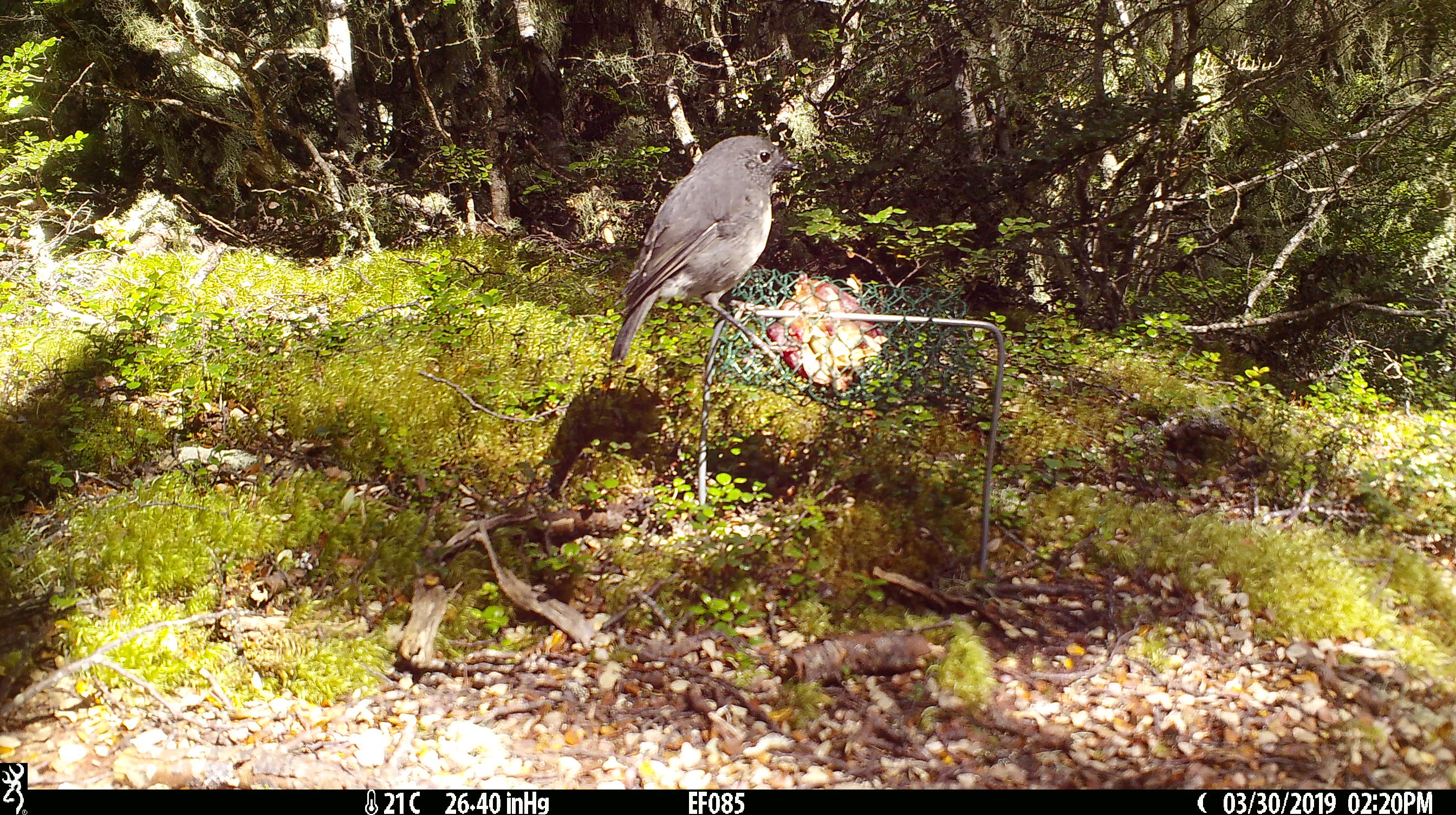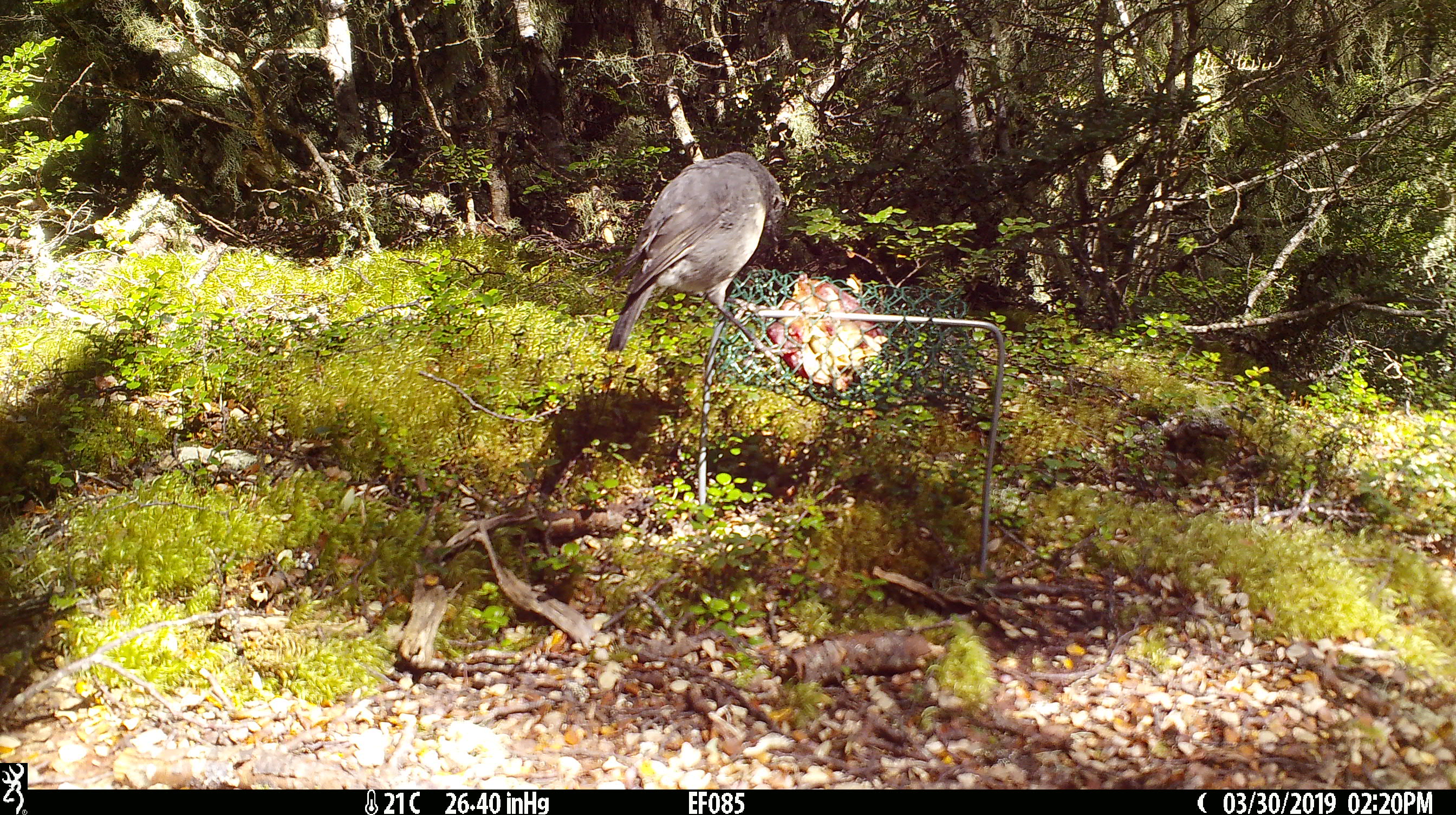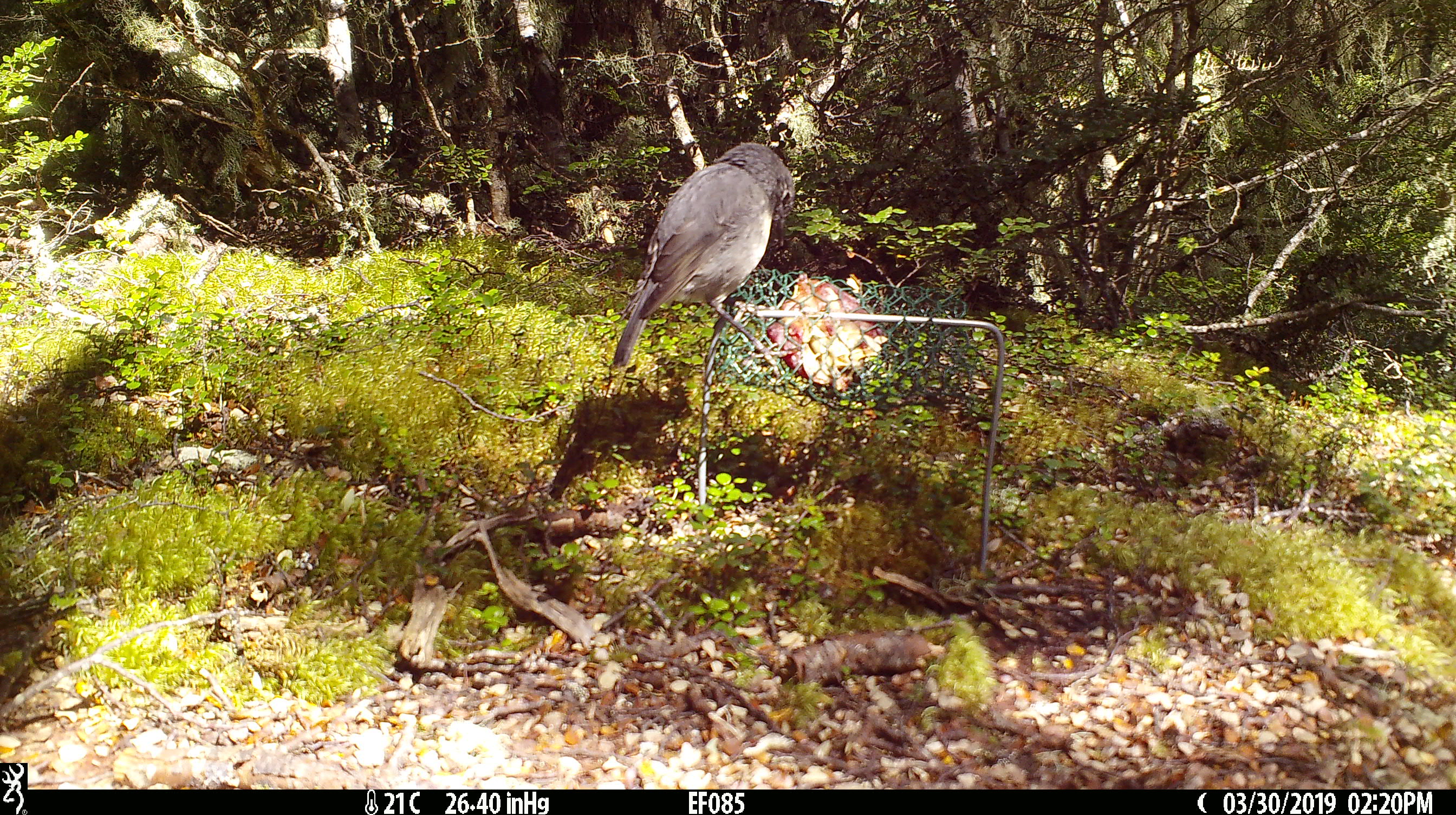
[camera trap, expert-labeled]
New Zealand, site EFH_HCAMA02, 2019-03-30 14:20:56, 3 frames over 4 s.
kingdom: Animalia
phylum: Chordata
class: Aves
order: Passeriformes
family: Petroicidae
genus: Petroica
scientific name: Petroica australis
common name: new zealand robin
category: robin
Robin (new zealand robin) (Petroica australis).